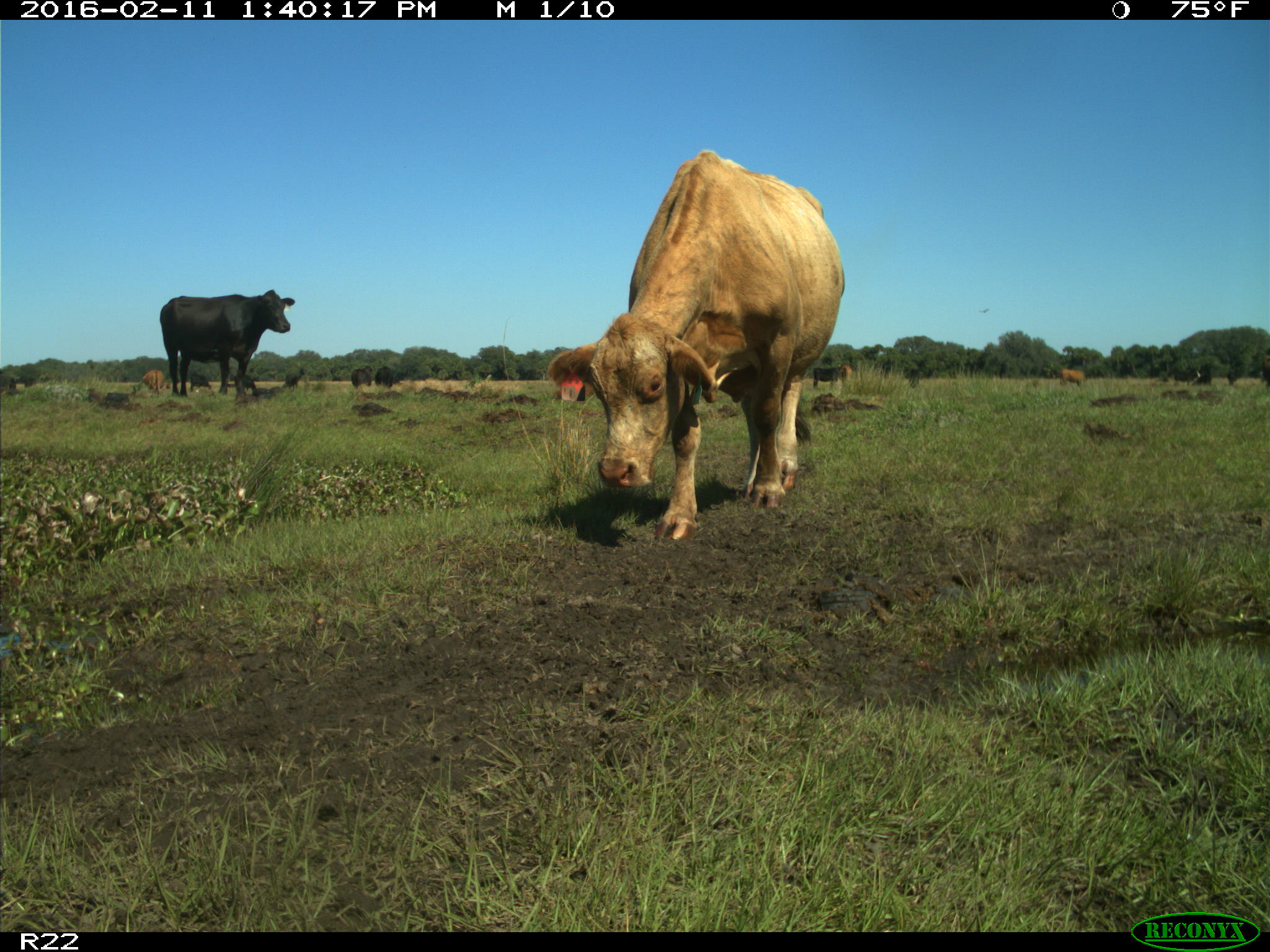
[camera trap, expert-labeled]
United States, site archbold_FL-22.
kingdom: Animalia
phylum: Chordata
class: Mammalia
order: Artiodactyla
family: Bovidae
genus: Bos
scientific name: Bos taurus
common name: domestic cow